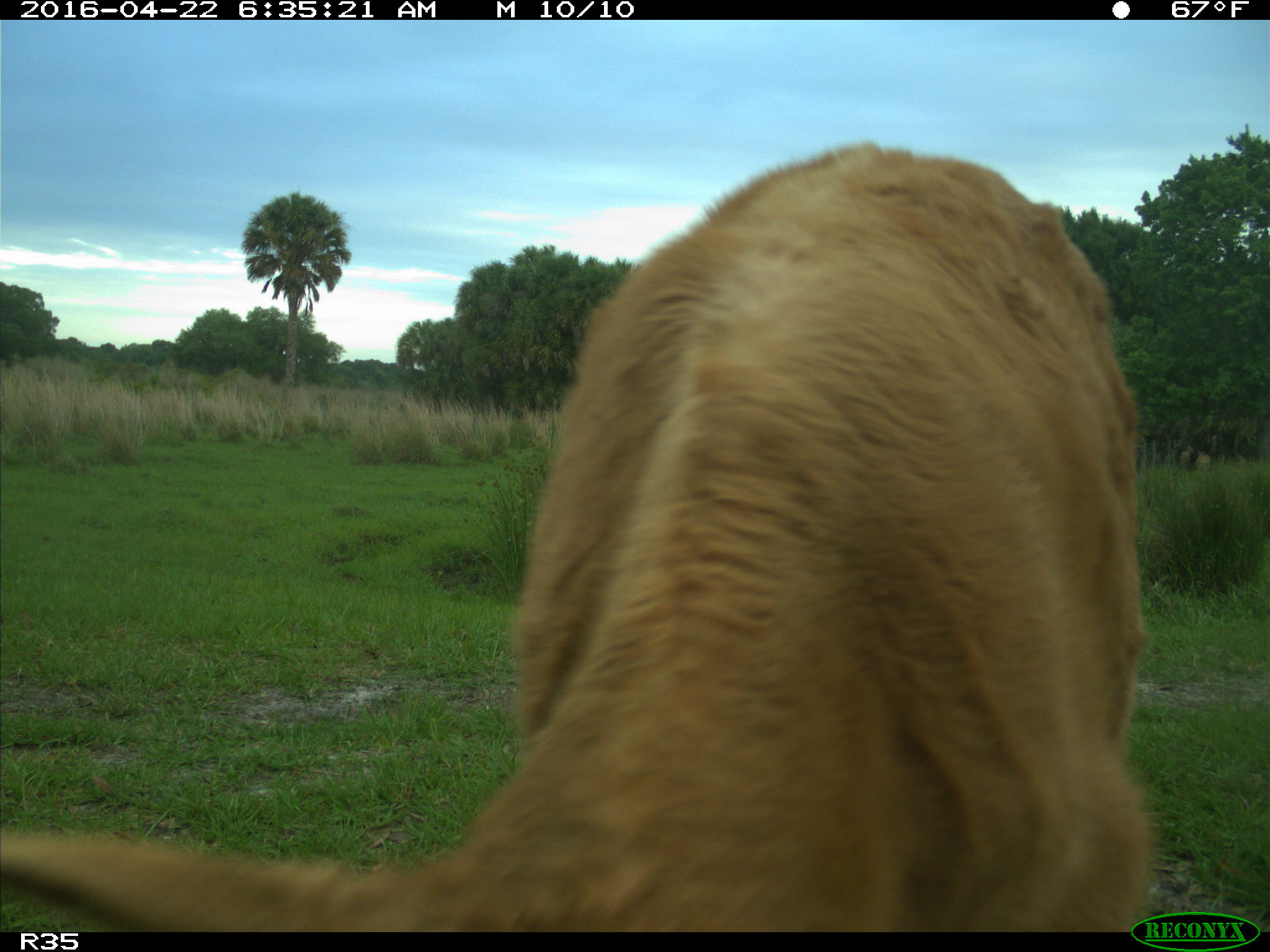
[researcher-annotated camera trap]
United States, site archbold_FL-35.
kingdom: Animalia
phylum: Chordata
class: Mammalia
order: Artiodactyla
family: Bovidae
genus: Bos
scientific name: Bos taurus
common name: domestic cow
Bos taurus (domestic cow).